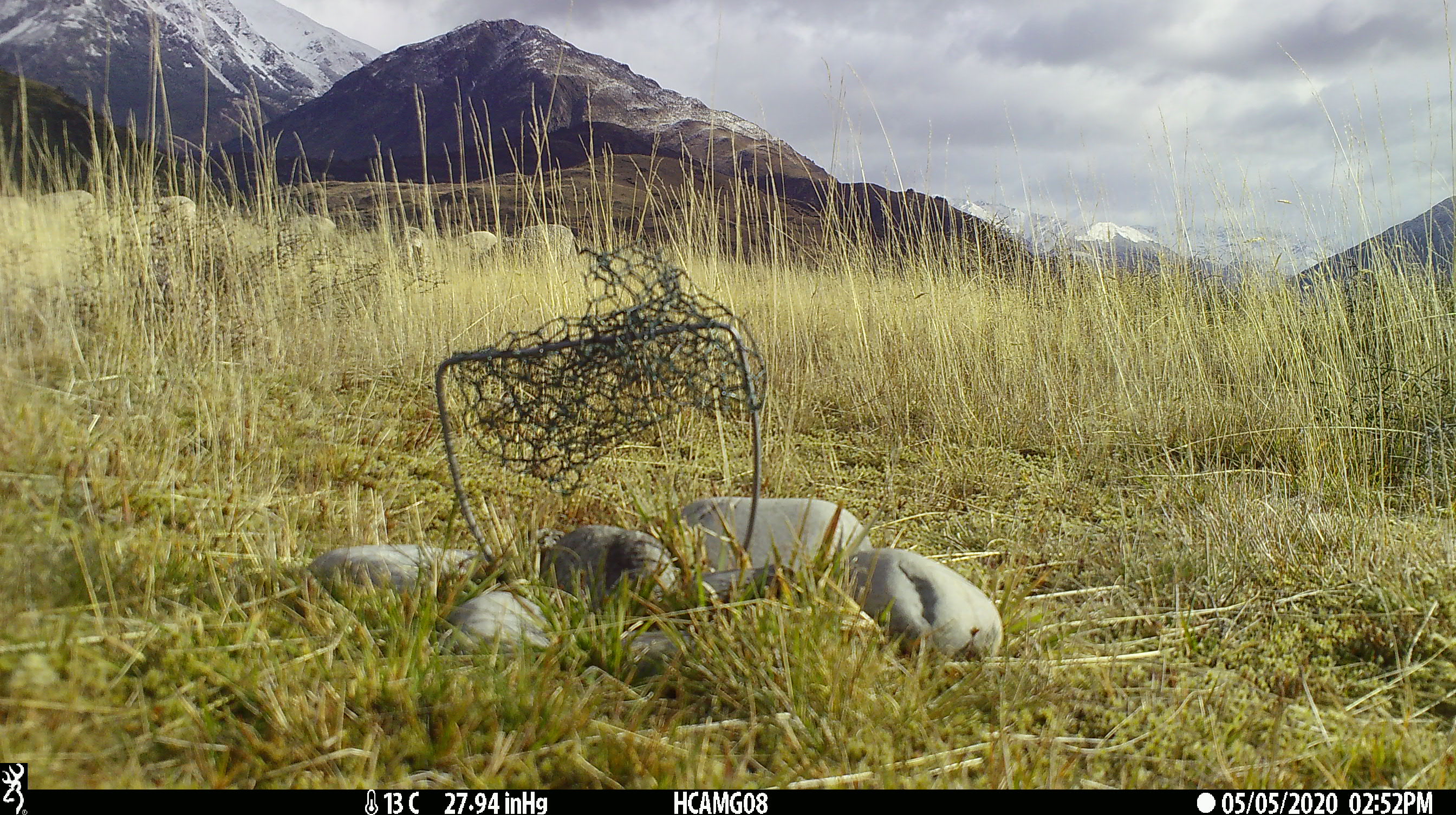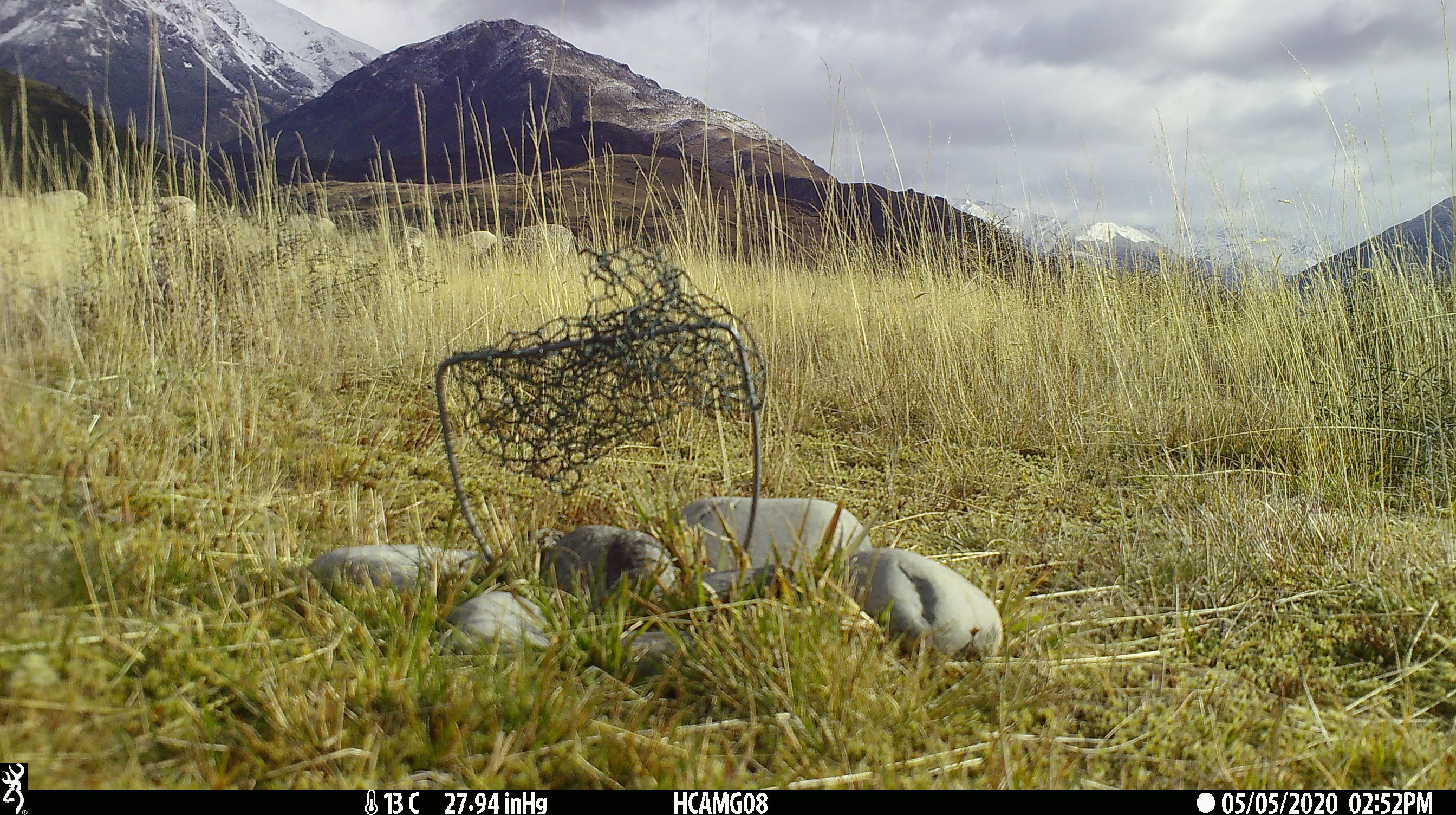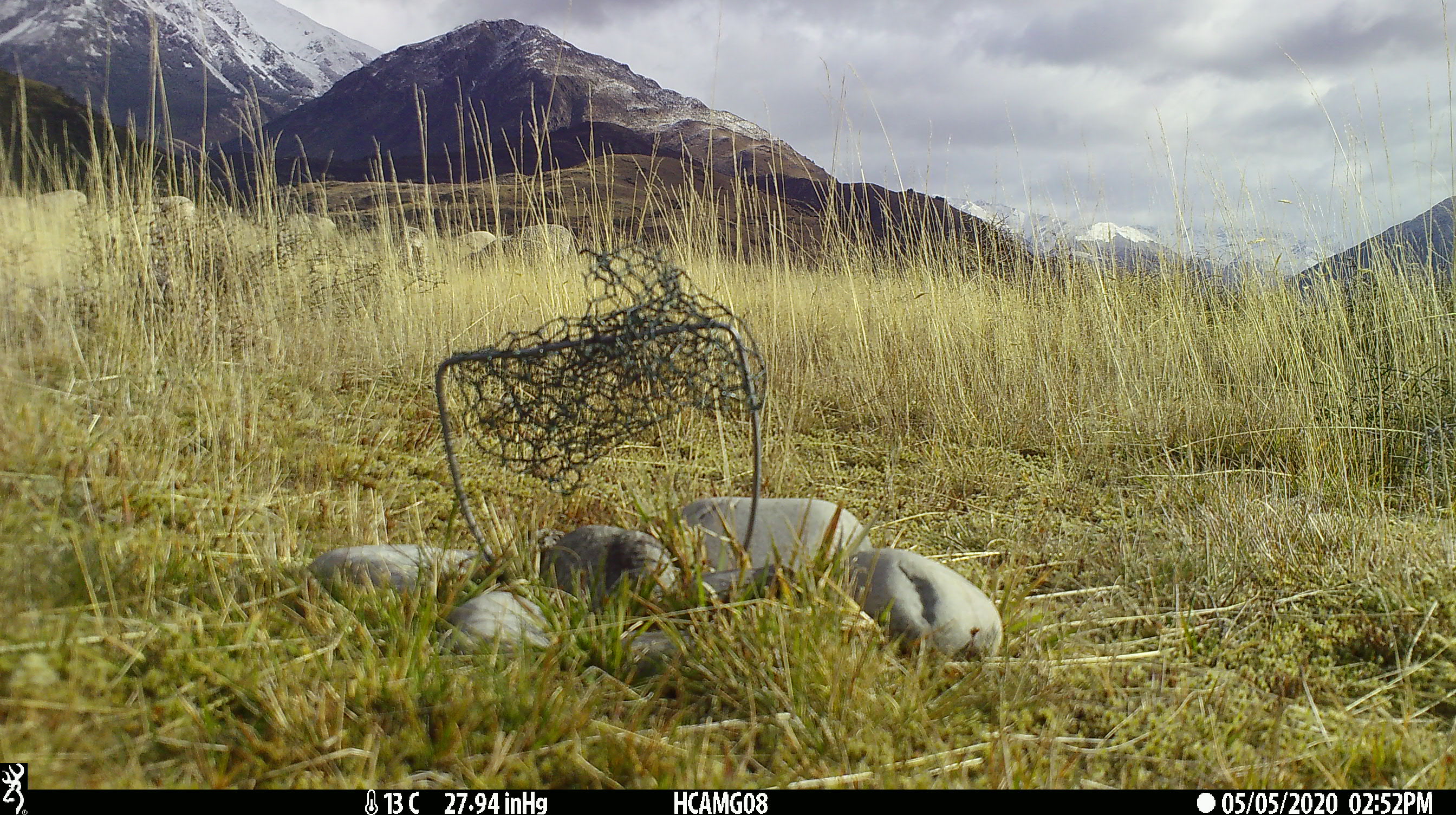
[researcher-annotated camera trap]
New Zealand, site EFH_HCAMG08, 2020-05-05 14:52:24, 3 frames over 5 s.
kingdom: Animalia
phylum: Chordata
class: Mammalia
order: Artiodactyla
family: Bovidae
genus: Ovis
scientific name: Ovis aries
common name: domestic sheep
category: sheep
Sheep (domestic sheep) (Ovis aries).